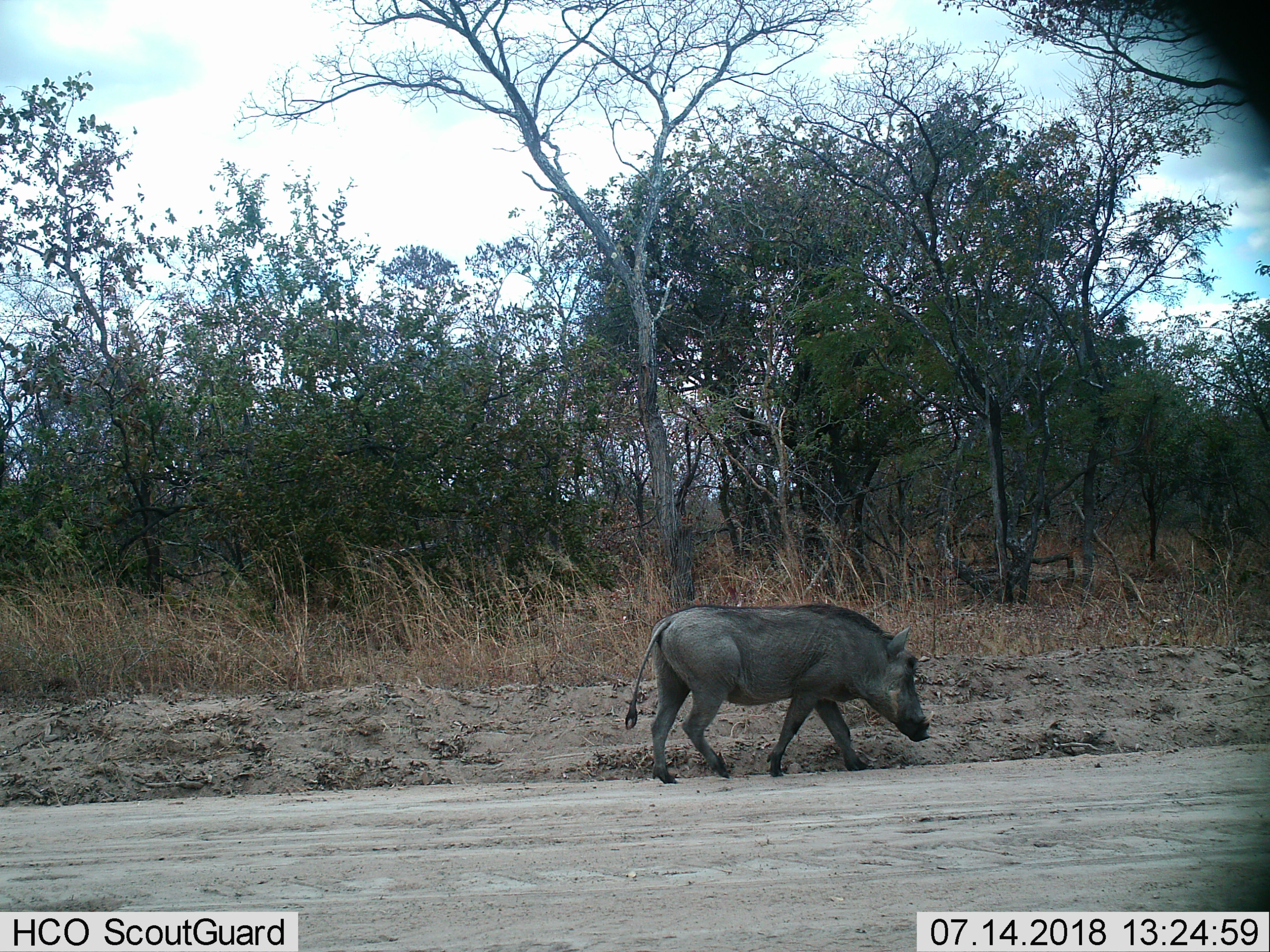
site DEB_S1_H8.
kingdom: Animalia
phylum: Chordata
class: Mammalia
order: Artiodactyla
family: Suidae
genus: Phacochoerus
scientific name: Phacochoerus africanus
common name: warthog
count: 1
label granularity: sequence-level